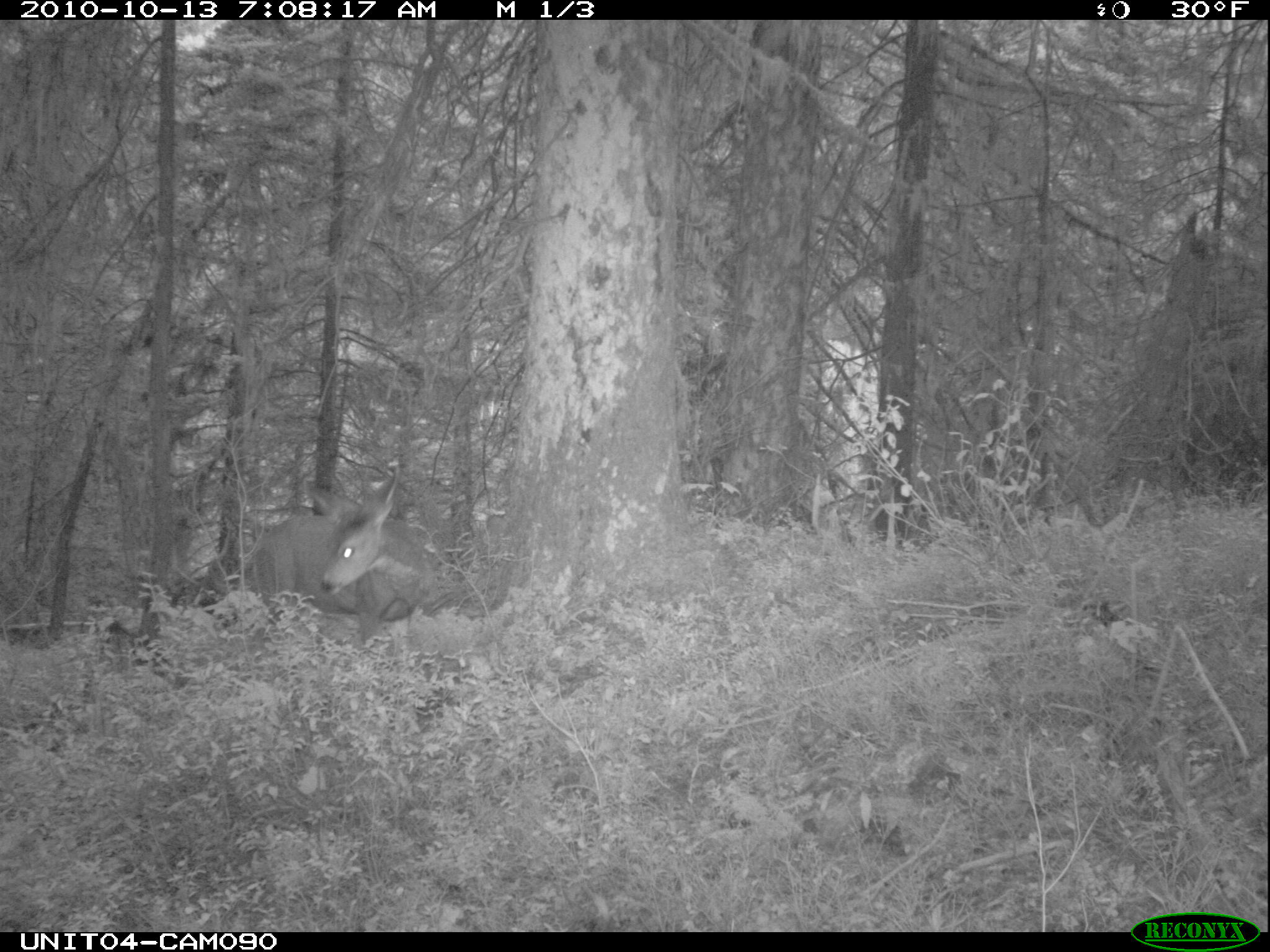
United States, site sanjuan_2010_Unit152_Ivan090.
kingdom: Animalia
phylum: Chordata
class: Mammalia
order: Artiodactyla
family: Cervidae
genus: Odocoileus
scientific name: Odocoileus hemionus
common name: mule deer